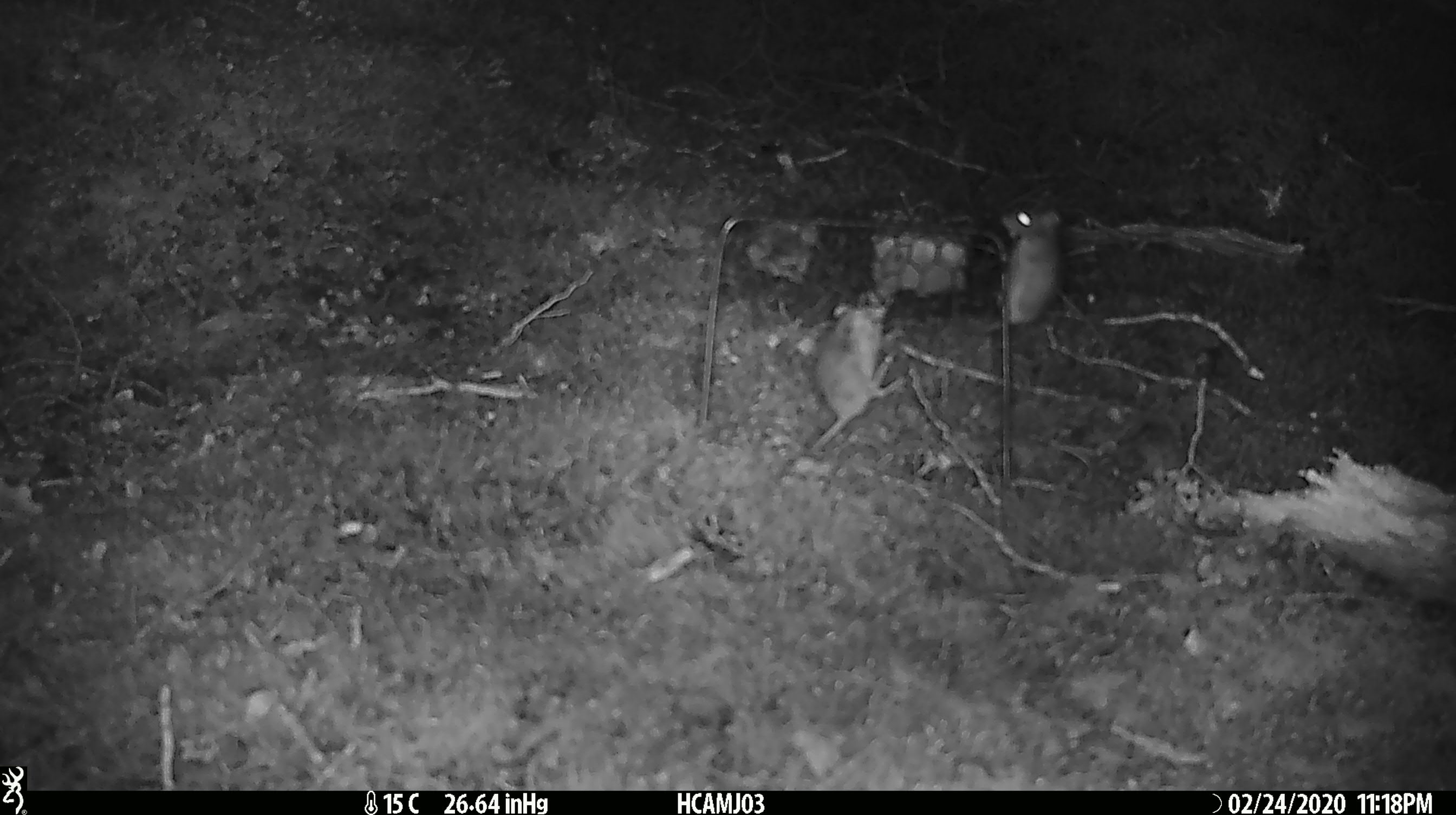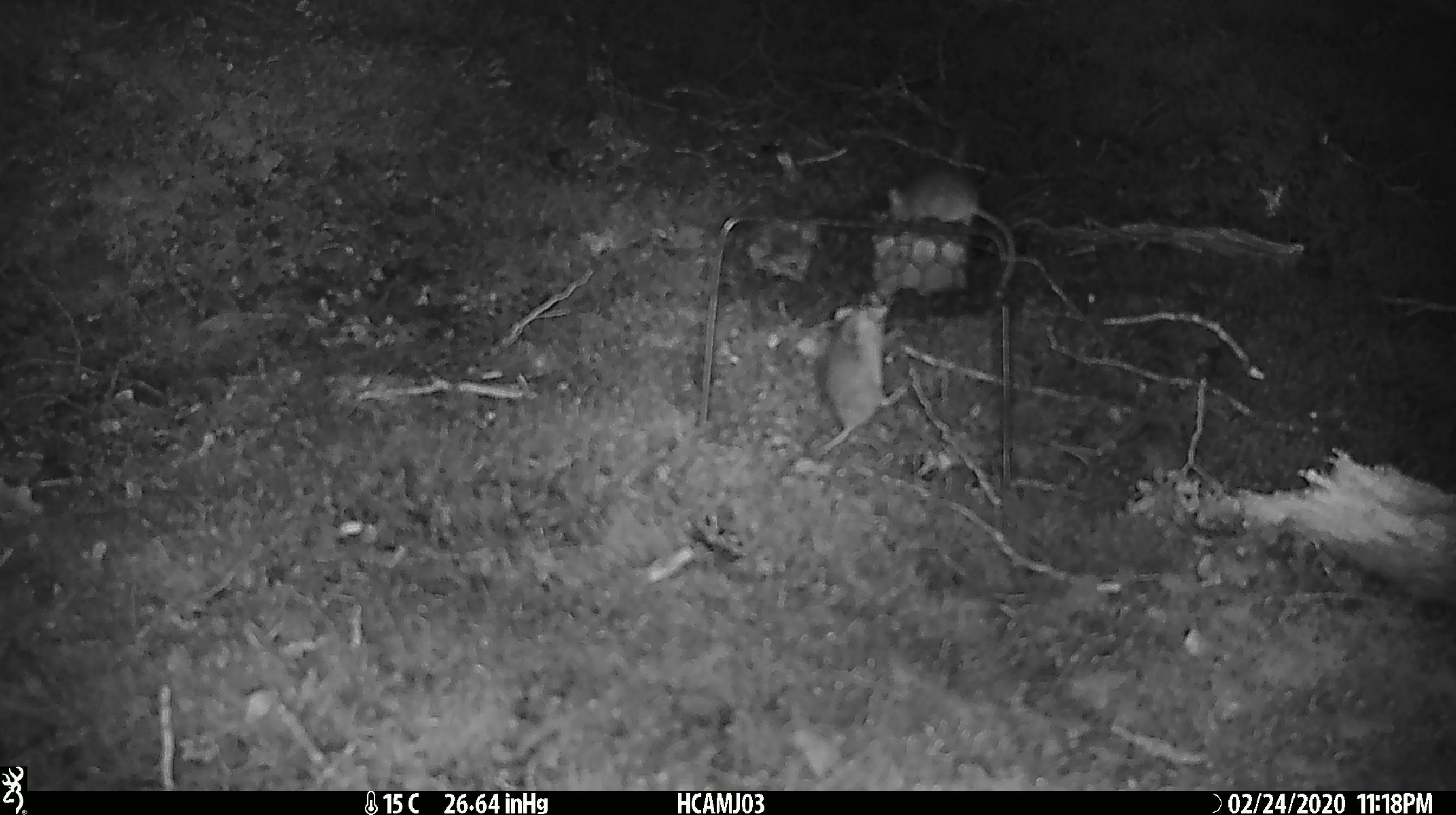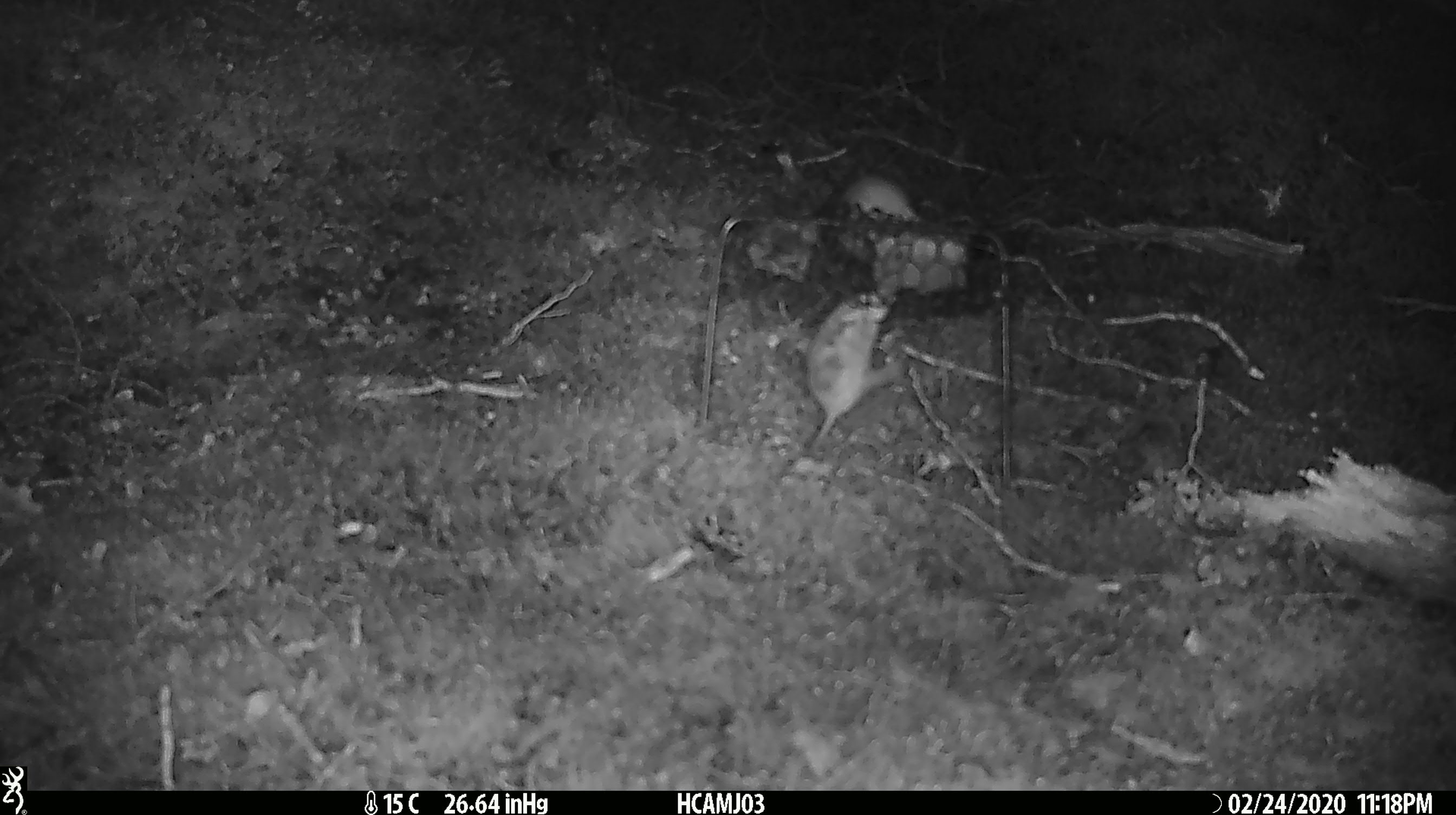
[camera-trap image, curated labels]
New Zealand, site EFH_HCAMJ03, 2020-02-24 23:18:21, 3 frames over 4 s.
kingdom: Animalia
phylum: Chordata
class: Mammalia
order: Rodentia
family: Muridae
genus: Mus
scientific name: Mus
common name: mouse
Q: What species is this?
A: Mouse (Mus).